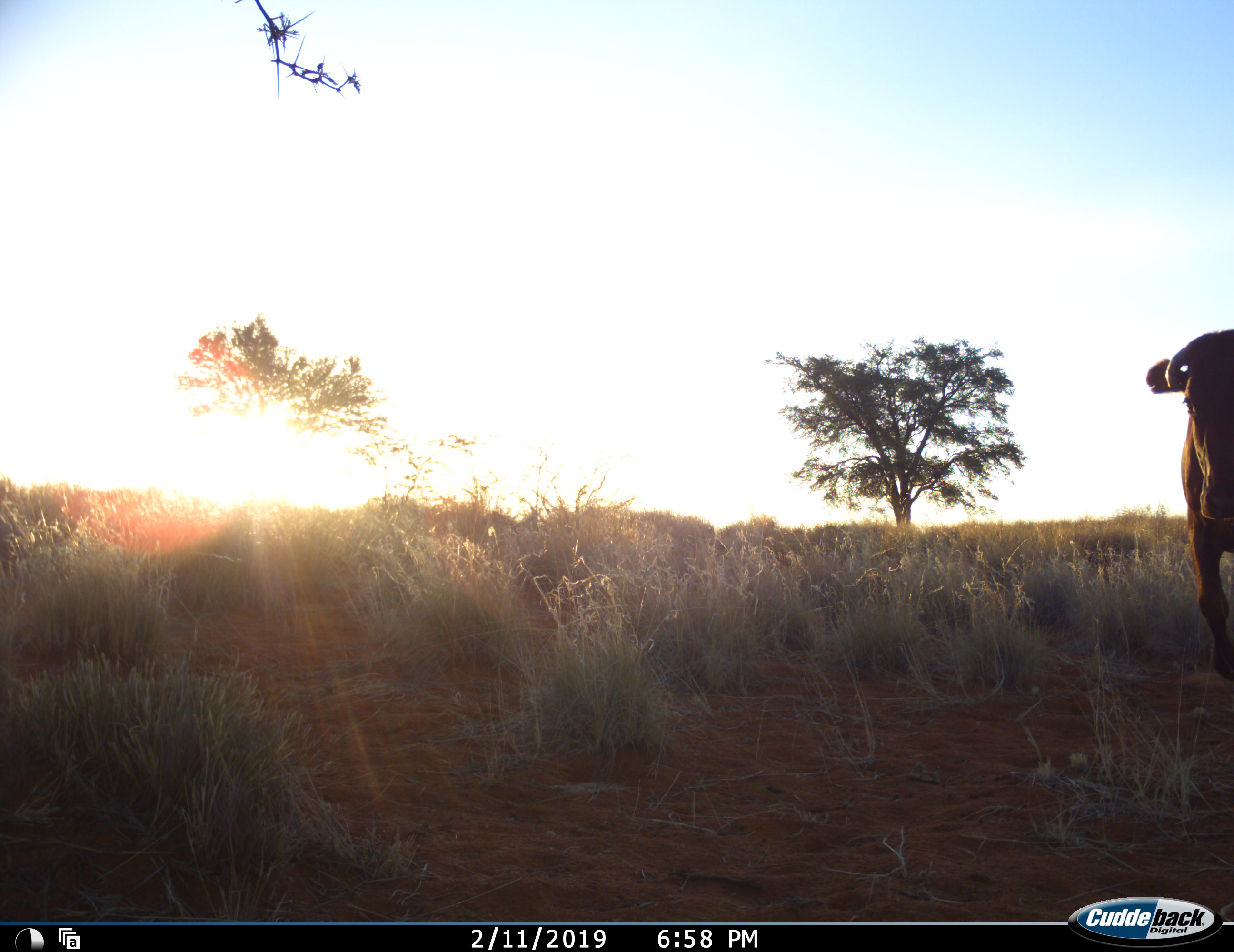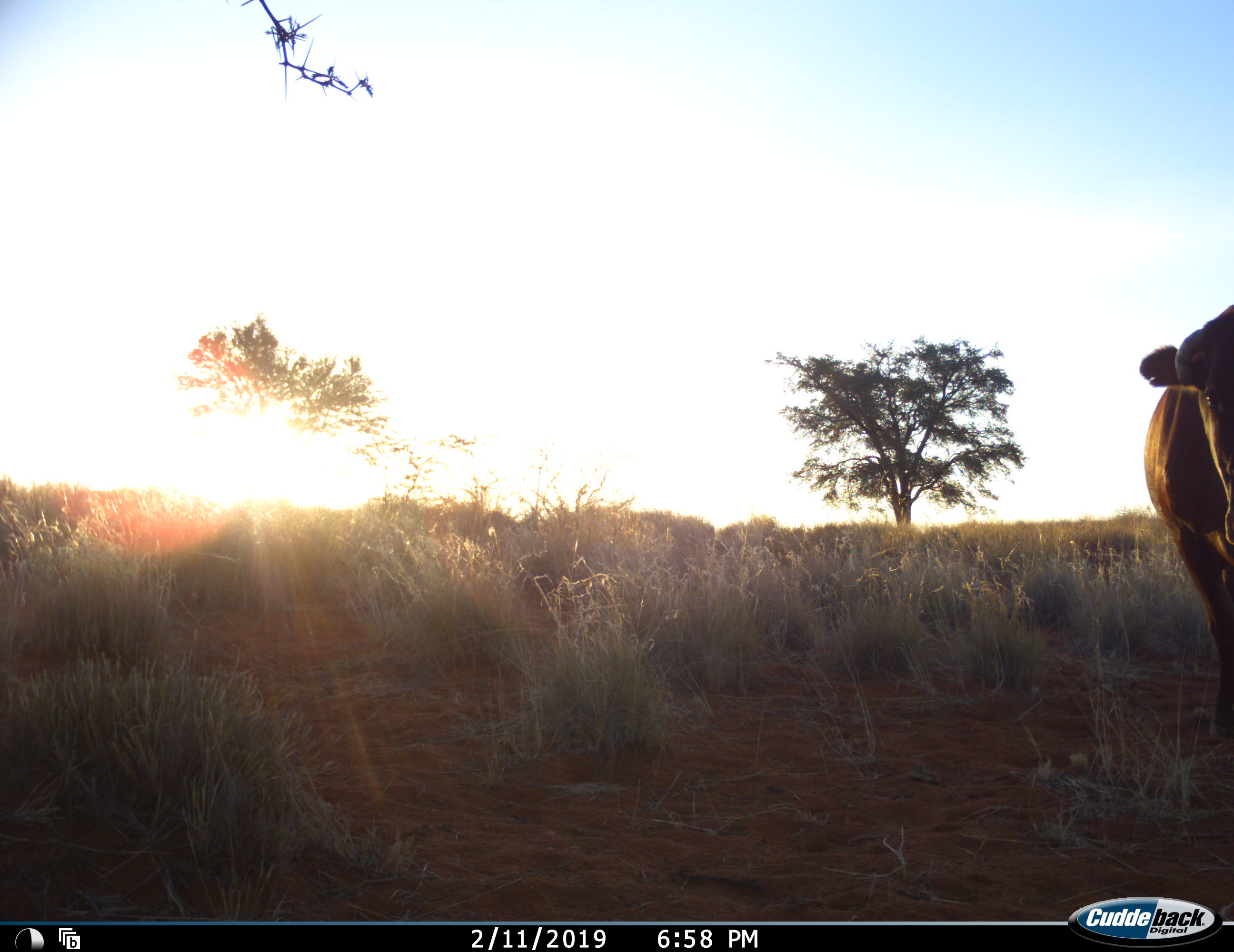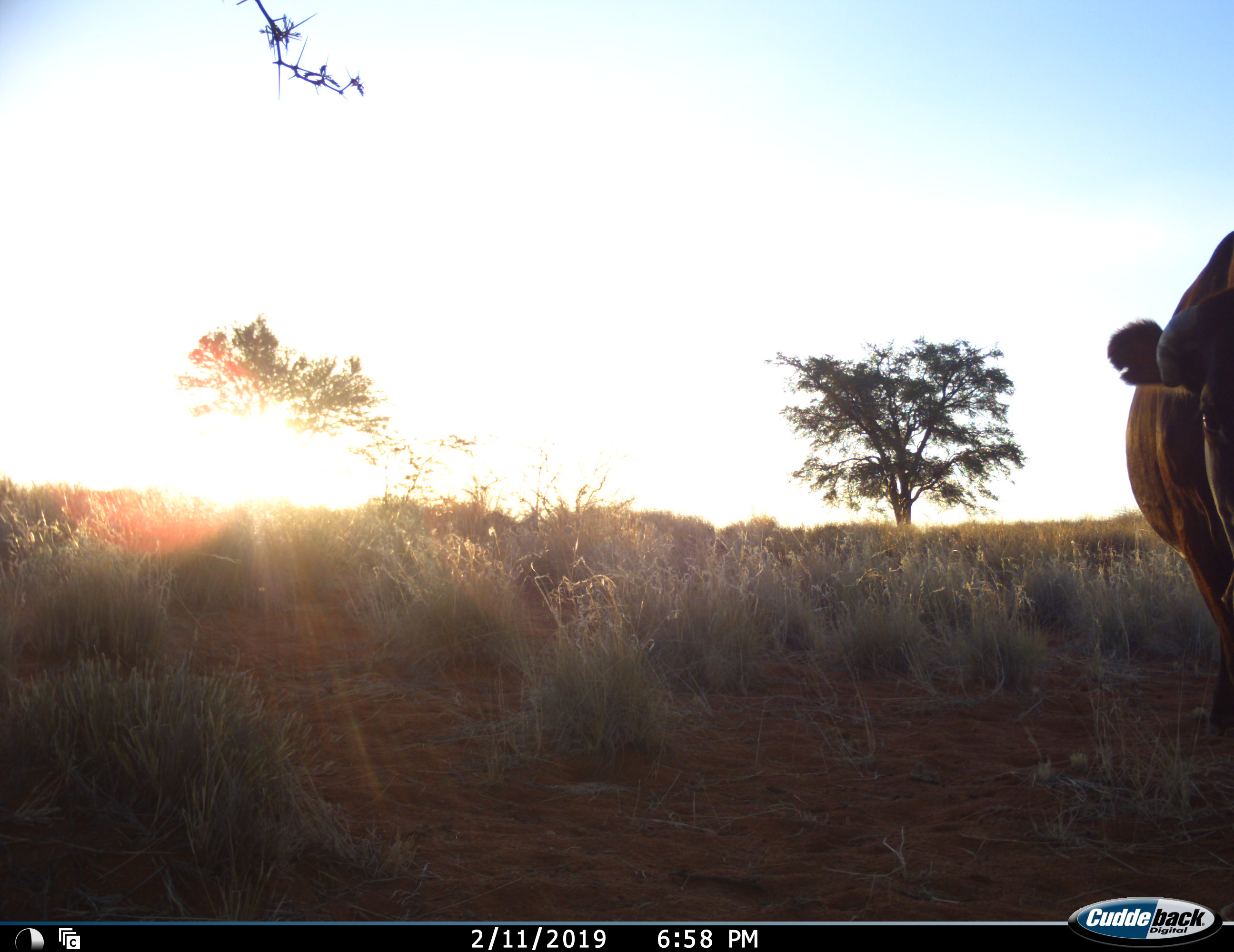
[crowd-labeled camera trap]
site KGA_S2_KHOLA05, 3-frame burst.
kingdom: Animalia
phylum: Chordata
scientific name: Vertebrata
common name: domestic animal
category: domesticanimal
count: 1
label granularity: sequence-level